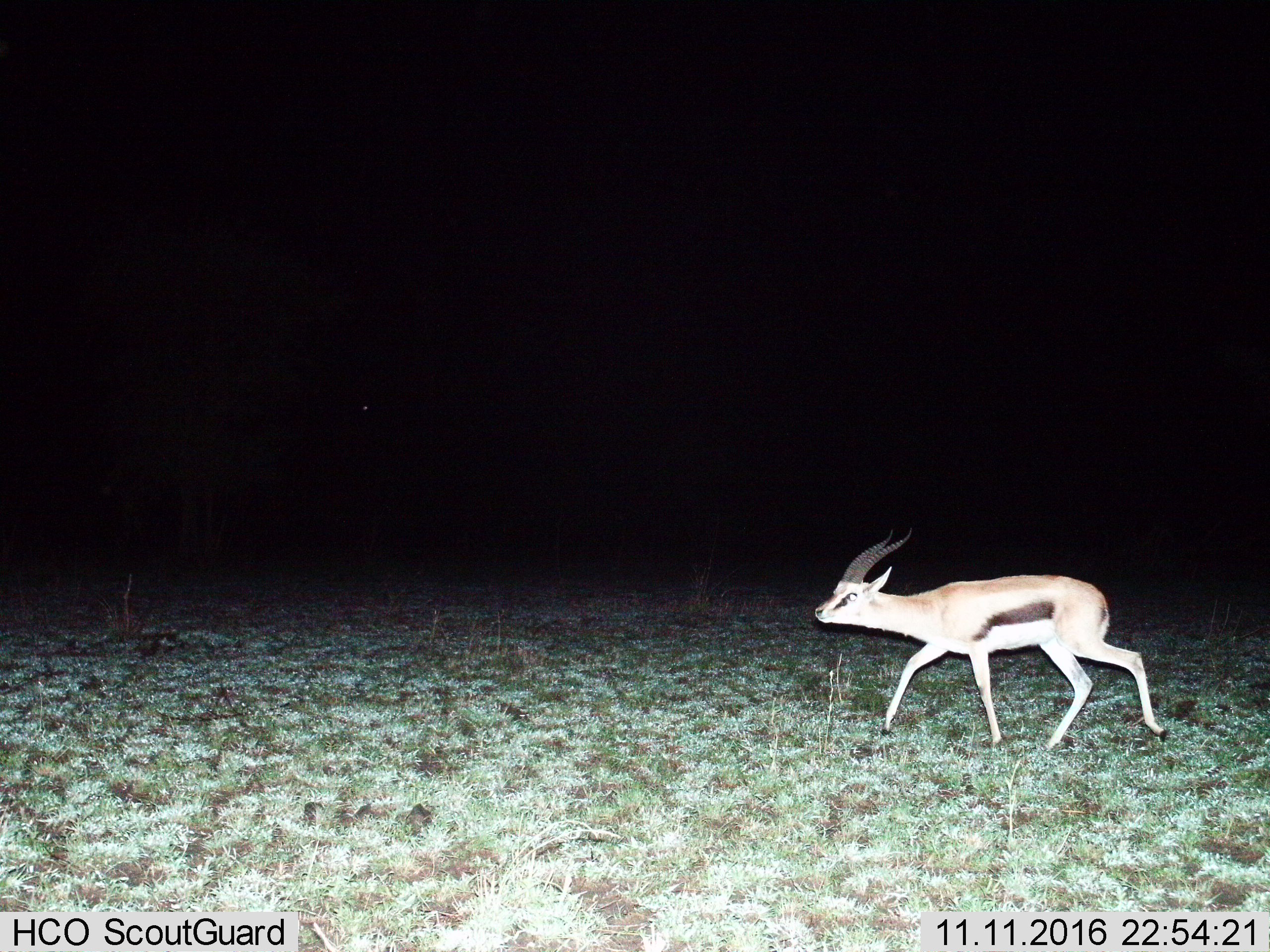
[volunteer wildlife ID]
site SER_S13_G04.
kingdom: Animalia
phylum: Chordata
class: Mammalia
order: Artiodactyla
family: Bovidae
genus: Eudorcas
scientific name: Eudorcas thomsonii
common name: thomson's gazelle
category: gazellethomsons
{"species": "gazellethomsons (thomson's gazelle) (Eudorcas thomsonii)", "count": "1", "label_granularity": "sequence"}